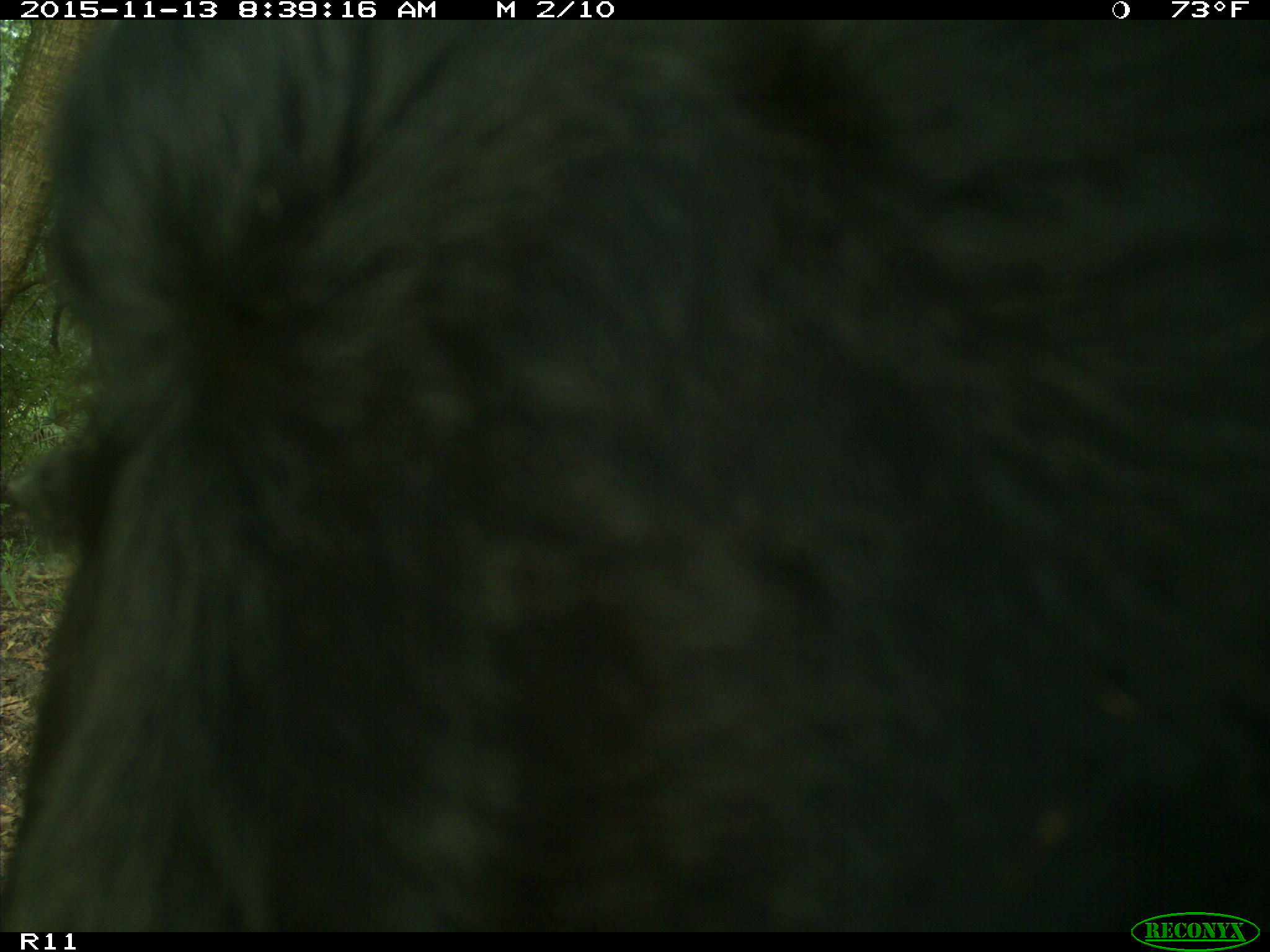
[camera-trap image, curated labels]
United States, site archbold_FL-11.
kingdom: Animalia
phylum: Chordata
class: Mammalia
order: Artiodactyla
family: Bovidae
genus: Bos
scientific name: Bos taurus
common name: domestic cow